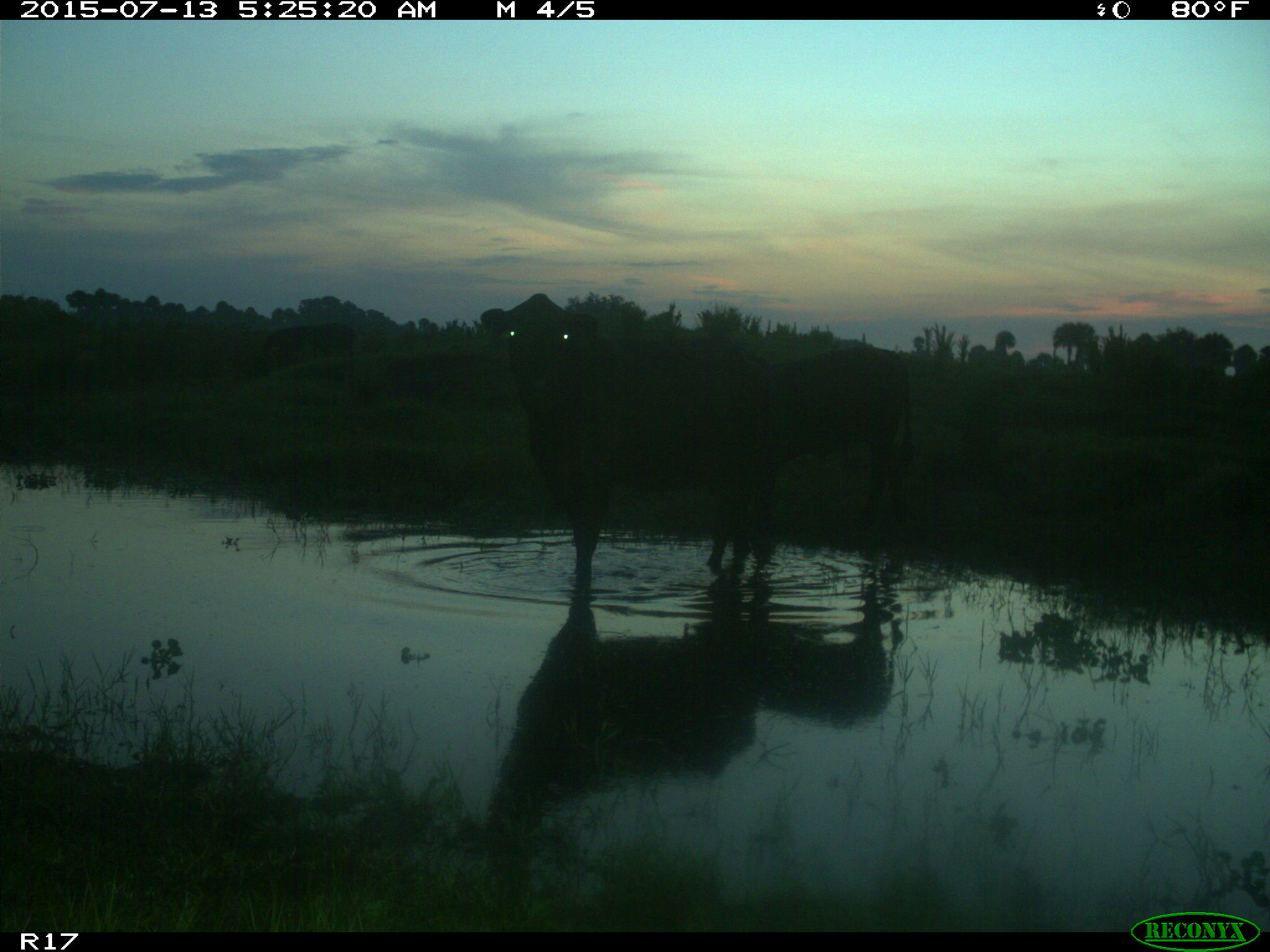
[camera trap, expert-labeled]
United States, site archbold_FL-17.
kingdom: Animalia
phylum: Chordata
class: Mammalia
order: Artiodactyla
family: Bovidae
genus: Bos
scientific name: Bos taurus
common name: domestic cow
Bos taurus (domestic cow).